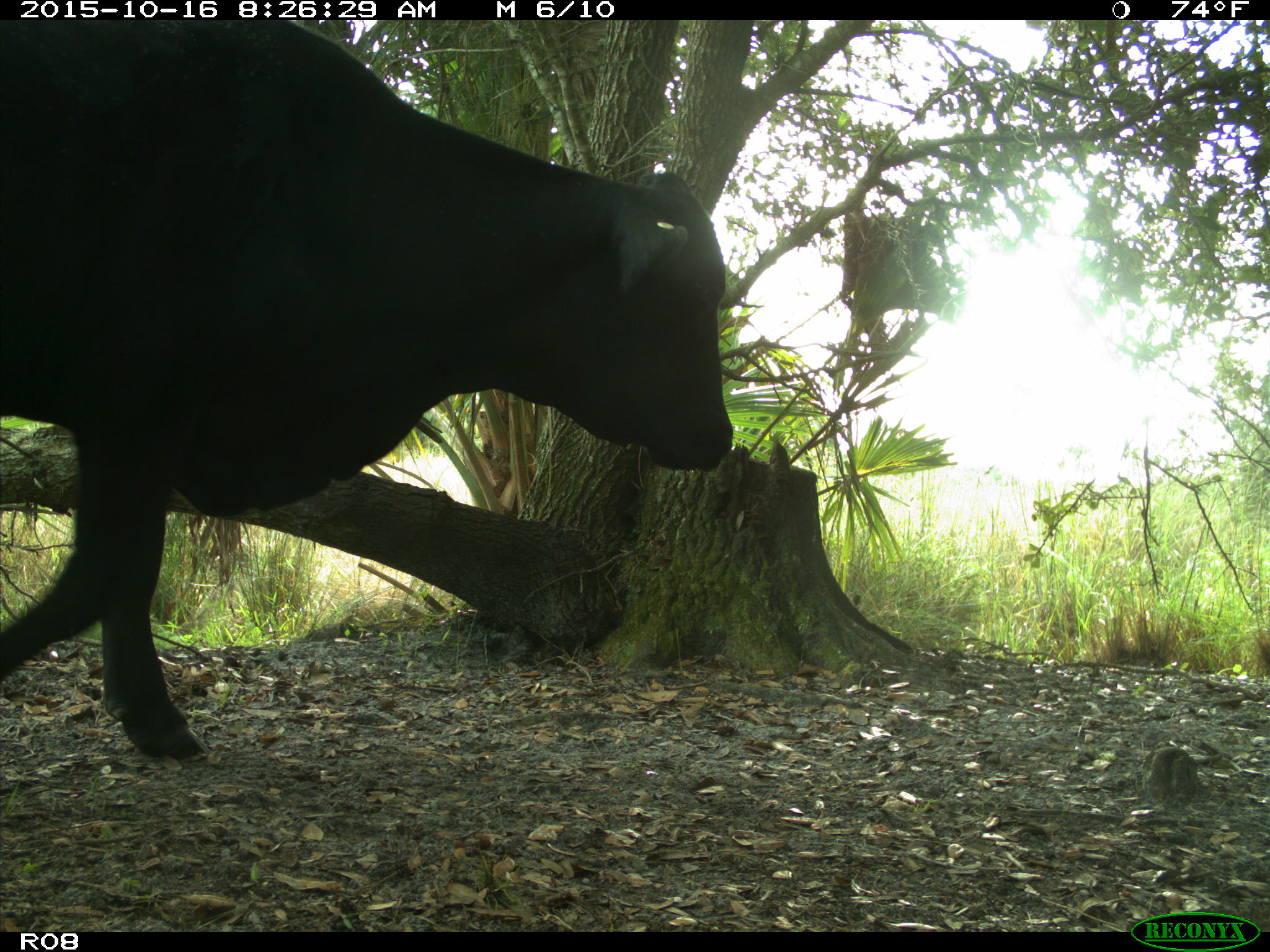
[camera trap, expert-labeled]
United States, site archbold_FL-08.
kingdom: Animalia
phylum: Chordata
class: Mammalia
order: Artiodactyla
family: Bovidae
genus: Bos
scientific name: Bos taurus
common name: domestic cow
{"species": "Bos taurus (domestic cow)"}